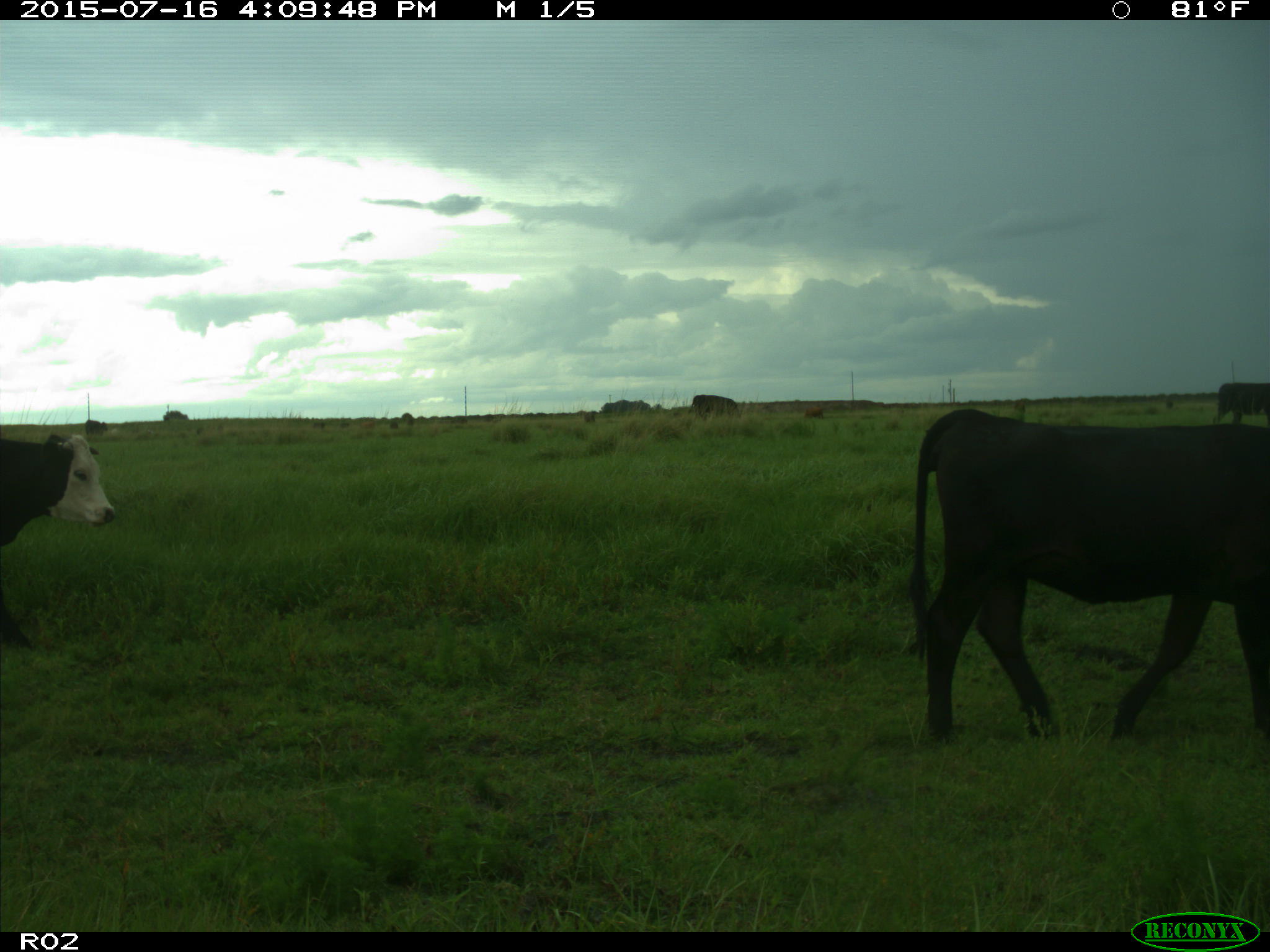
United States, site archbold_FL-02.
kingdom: Animalia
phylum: Chordata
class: Mammalia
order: Artiodactyla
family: Bovidae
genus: Bos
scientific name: Bos taurus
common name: domestic cow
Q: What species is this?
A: Bos taurus (domestic cow).